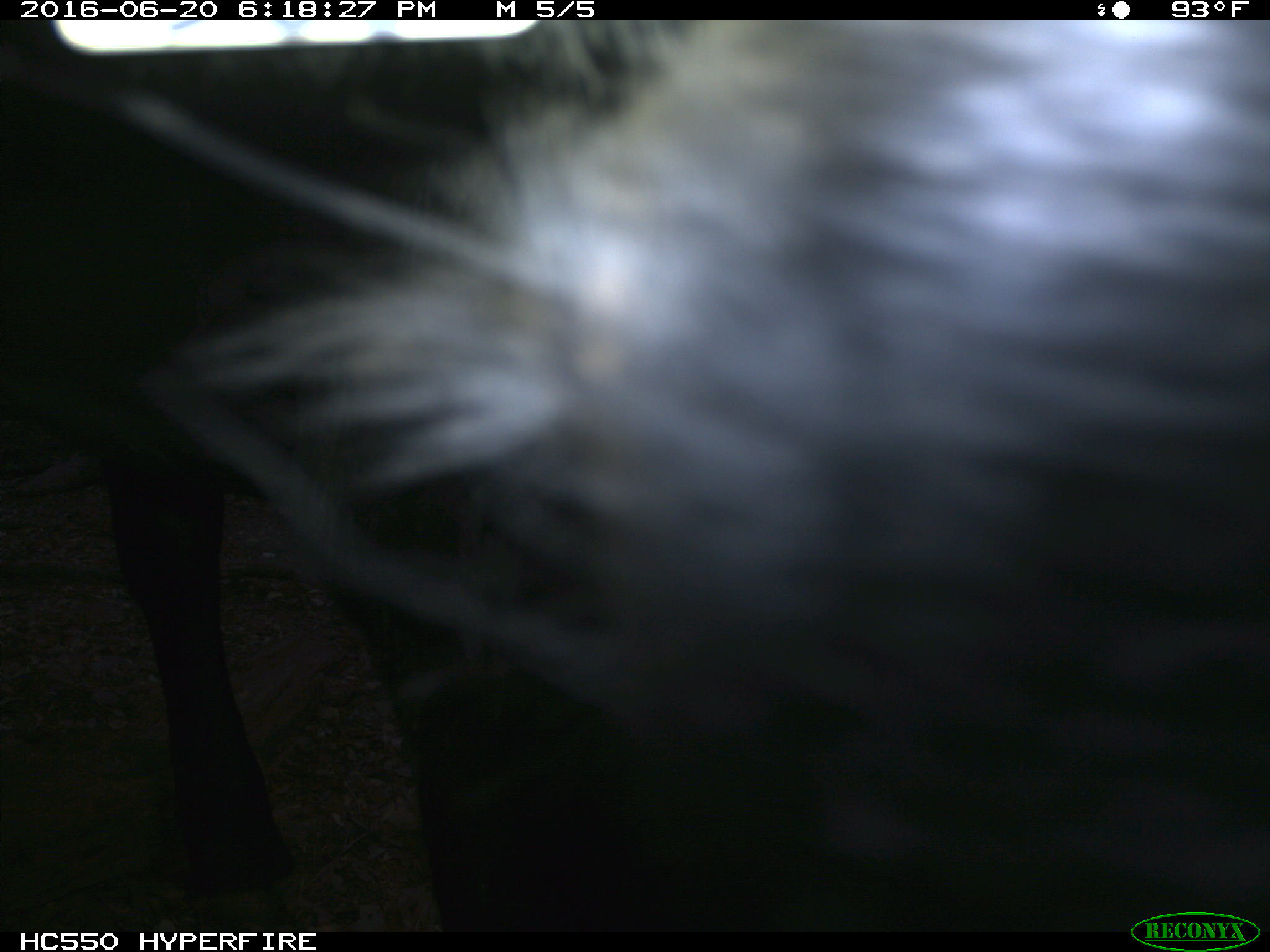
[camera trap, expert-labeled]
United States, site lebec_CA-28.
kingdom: Animalia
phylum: Chordata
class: Mammalia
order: Artiodactyla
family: Bovidae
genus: Bos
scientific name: Bos taurus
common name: domestic cow